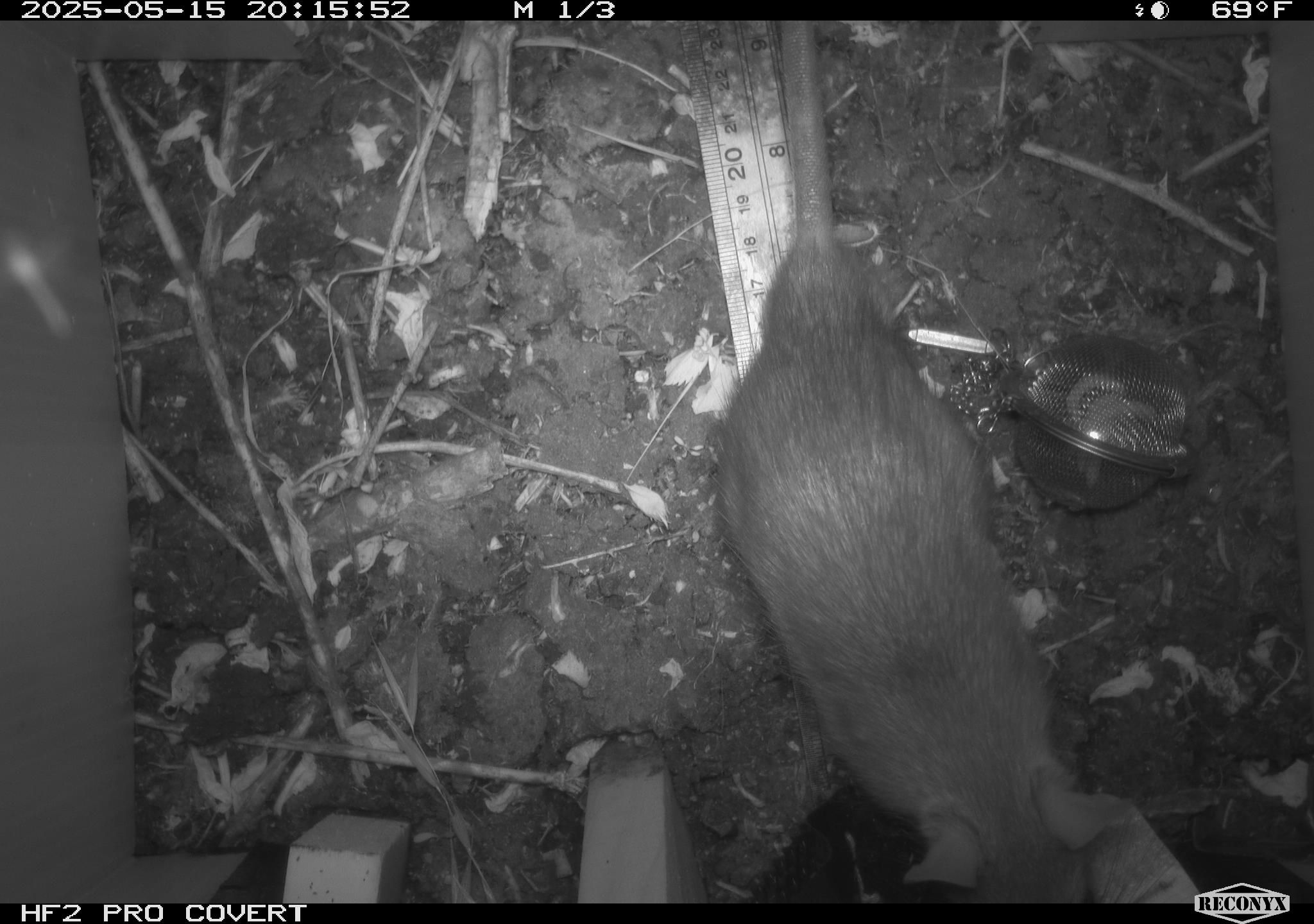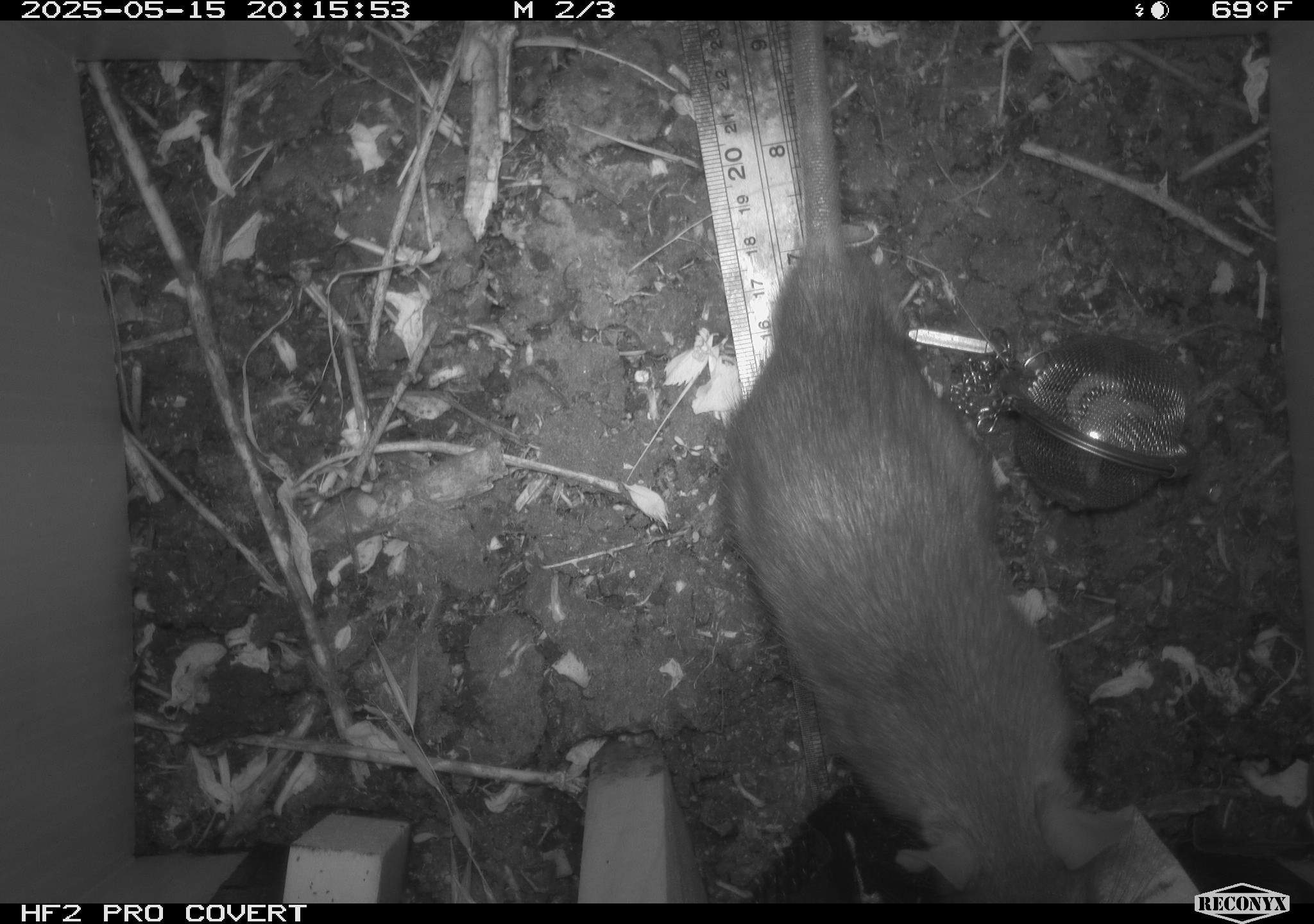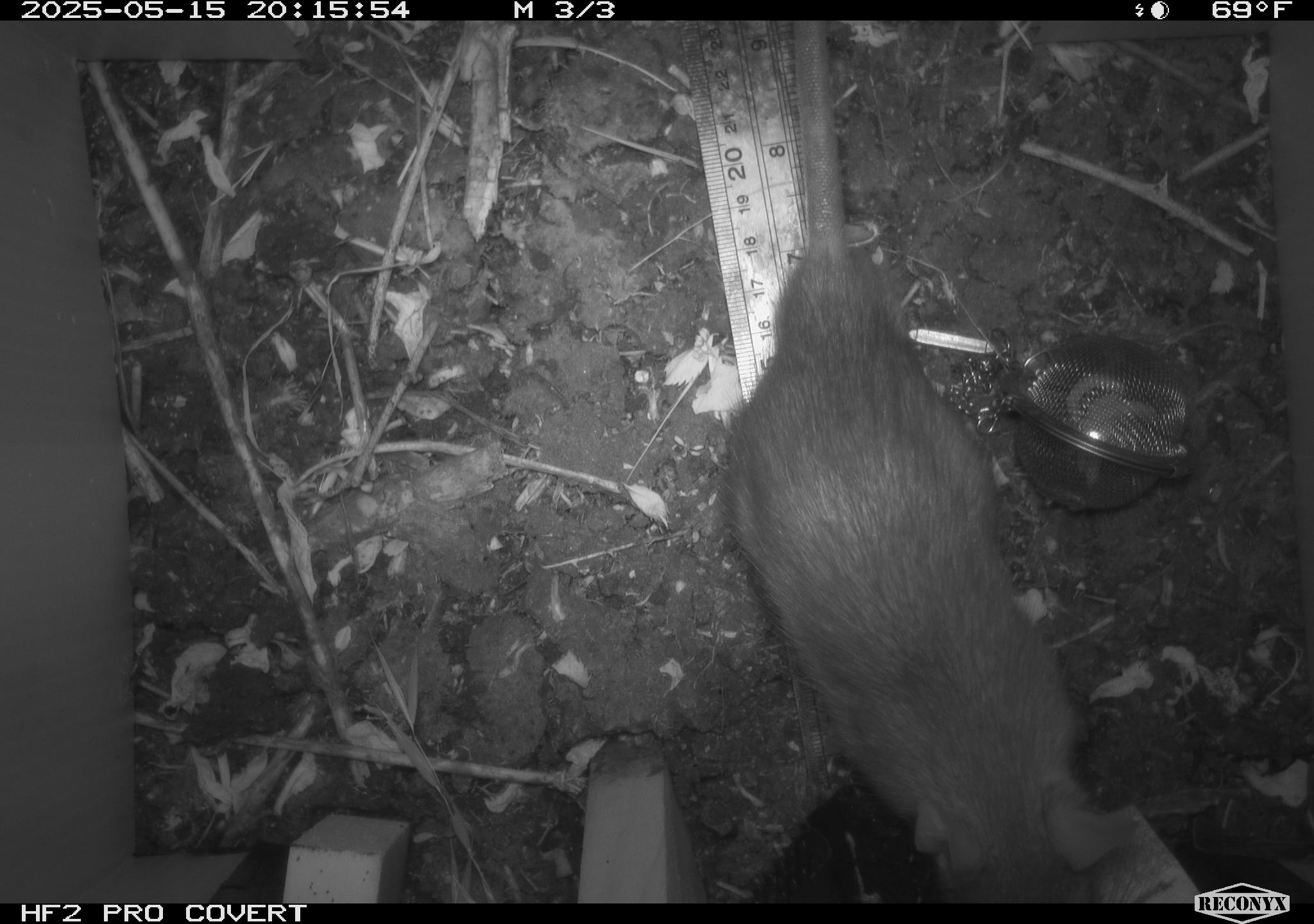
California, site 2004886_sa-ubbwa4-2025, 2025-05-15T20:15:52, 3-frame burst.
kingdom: Animalia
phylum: Chordata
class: Mammalia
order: Rodentia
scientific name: Rodentia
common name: rodent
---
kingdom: Animalia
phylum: Chordata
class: Mammalia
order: Rodentia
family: Muridae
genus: Rattus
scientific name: Rattus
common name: rat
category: rattus species